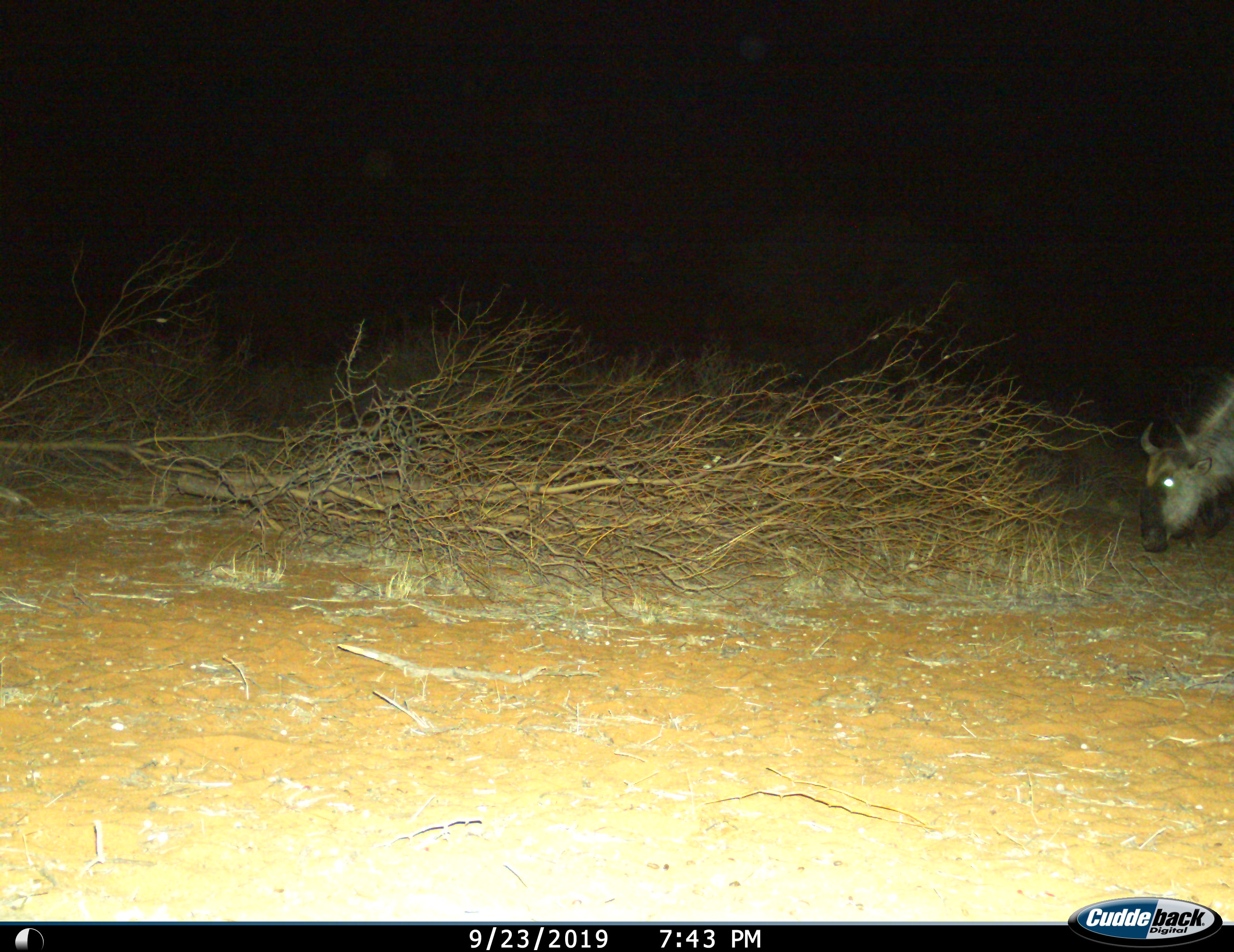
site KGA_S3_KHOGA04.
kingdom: Animalia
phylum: Chordata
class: Mammalia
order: Artiodactyla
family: Bovidae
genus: Connochaetes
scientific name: Connochaetes taurinus taurinus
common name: blue wildebeest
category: wildebeestblue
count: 1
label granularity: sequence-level